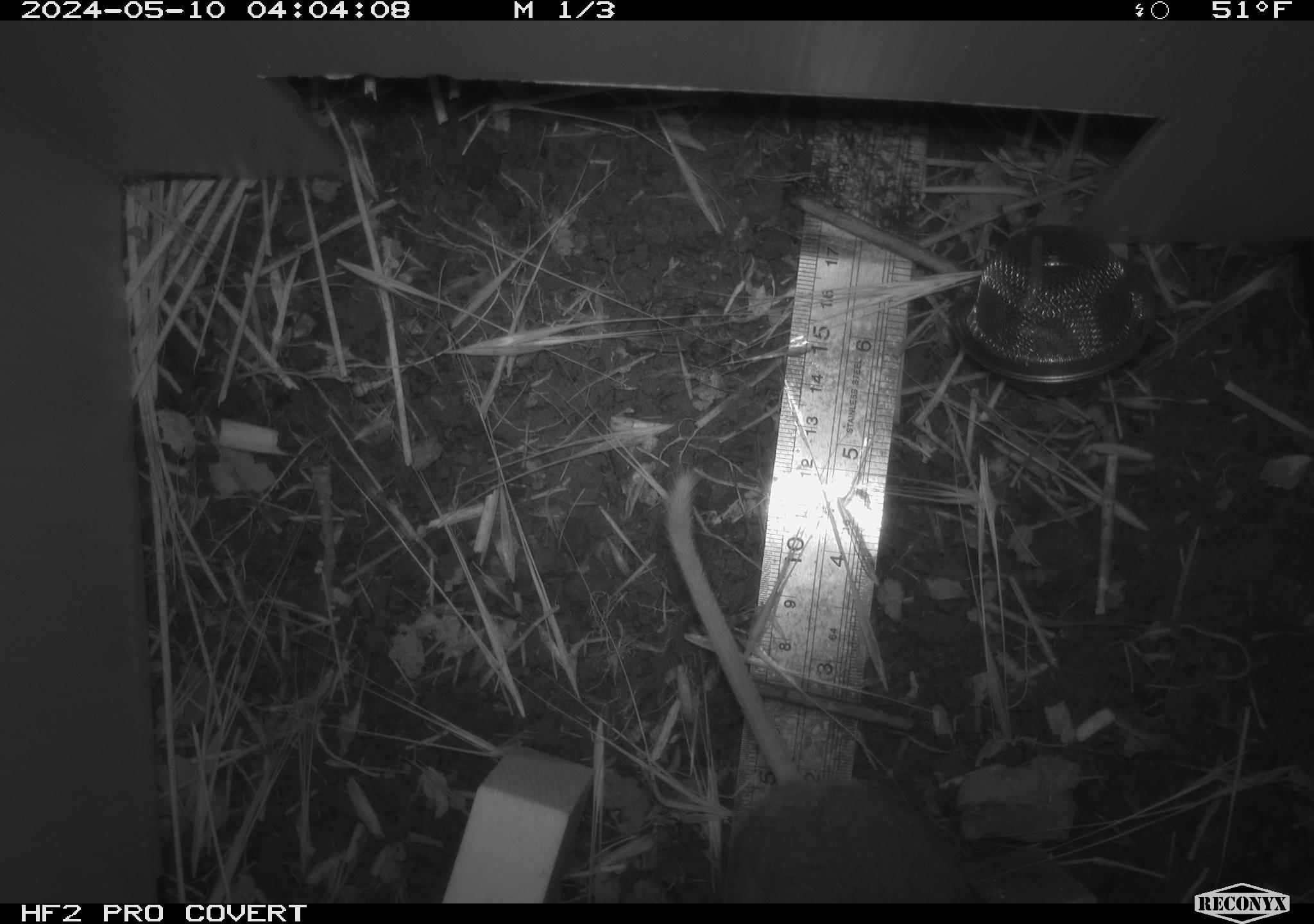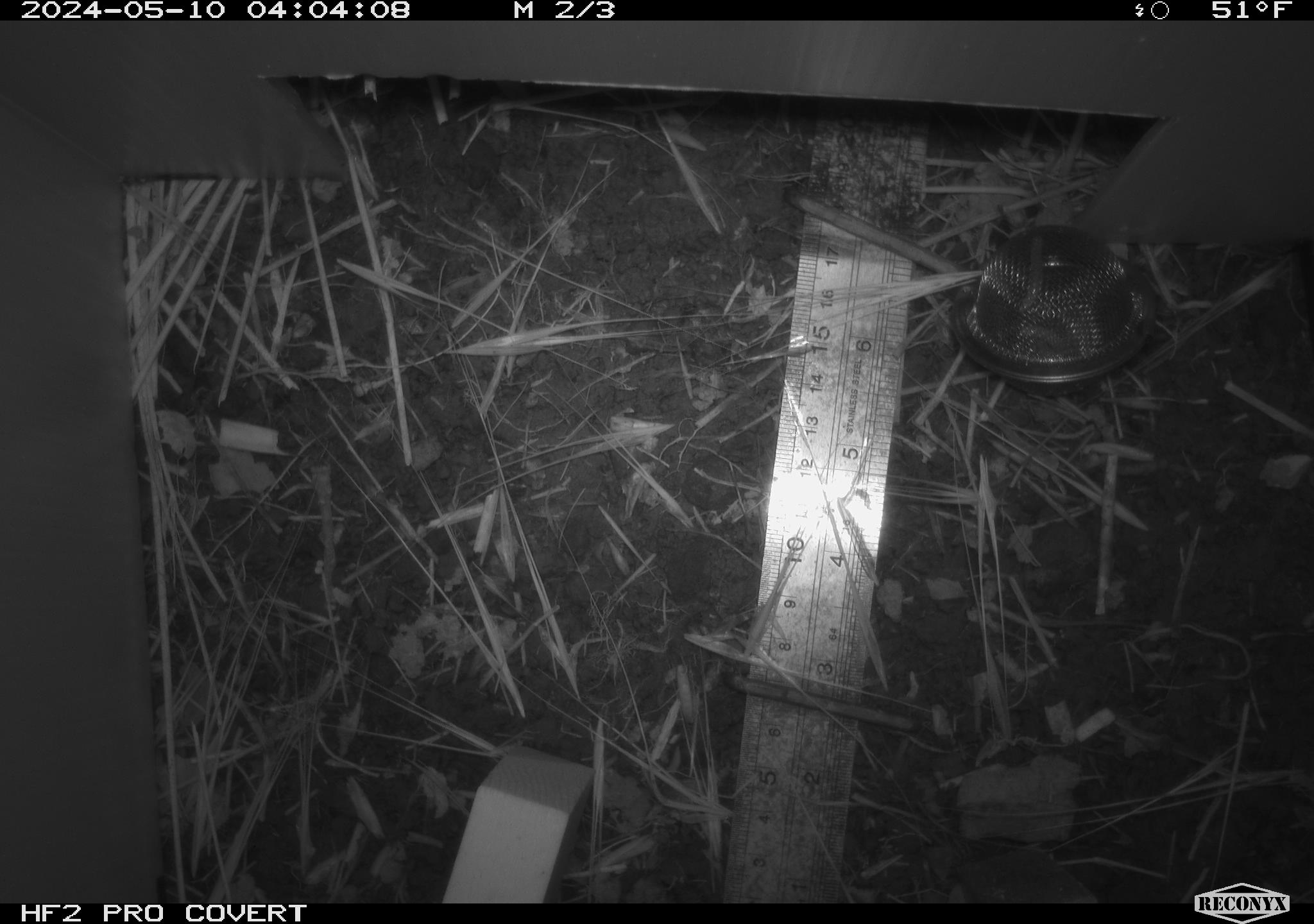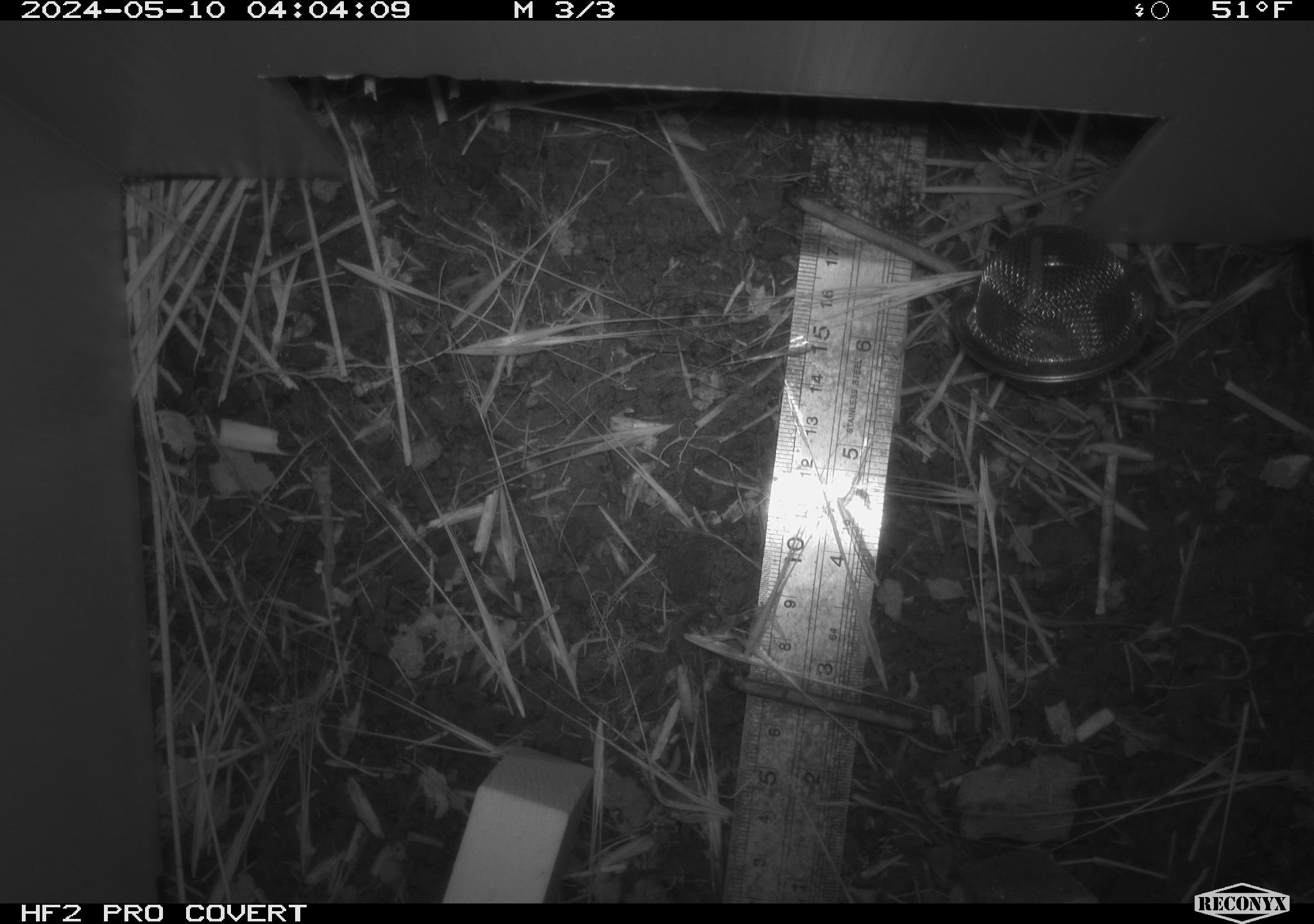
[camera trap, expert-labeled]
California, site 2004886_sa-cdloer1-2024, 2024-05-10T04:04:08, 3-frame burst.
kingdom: Animalia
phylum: Chordata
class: Mammalia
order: Rodentia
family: Cricetidae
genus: Neotoma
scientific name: Neotoma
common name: pack rat or woodrat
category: neotoma species